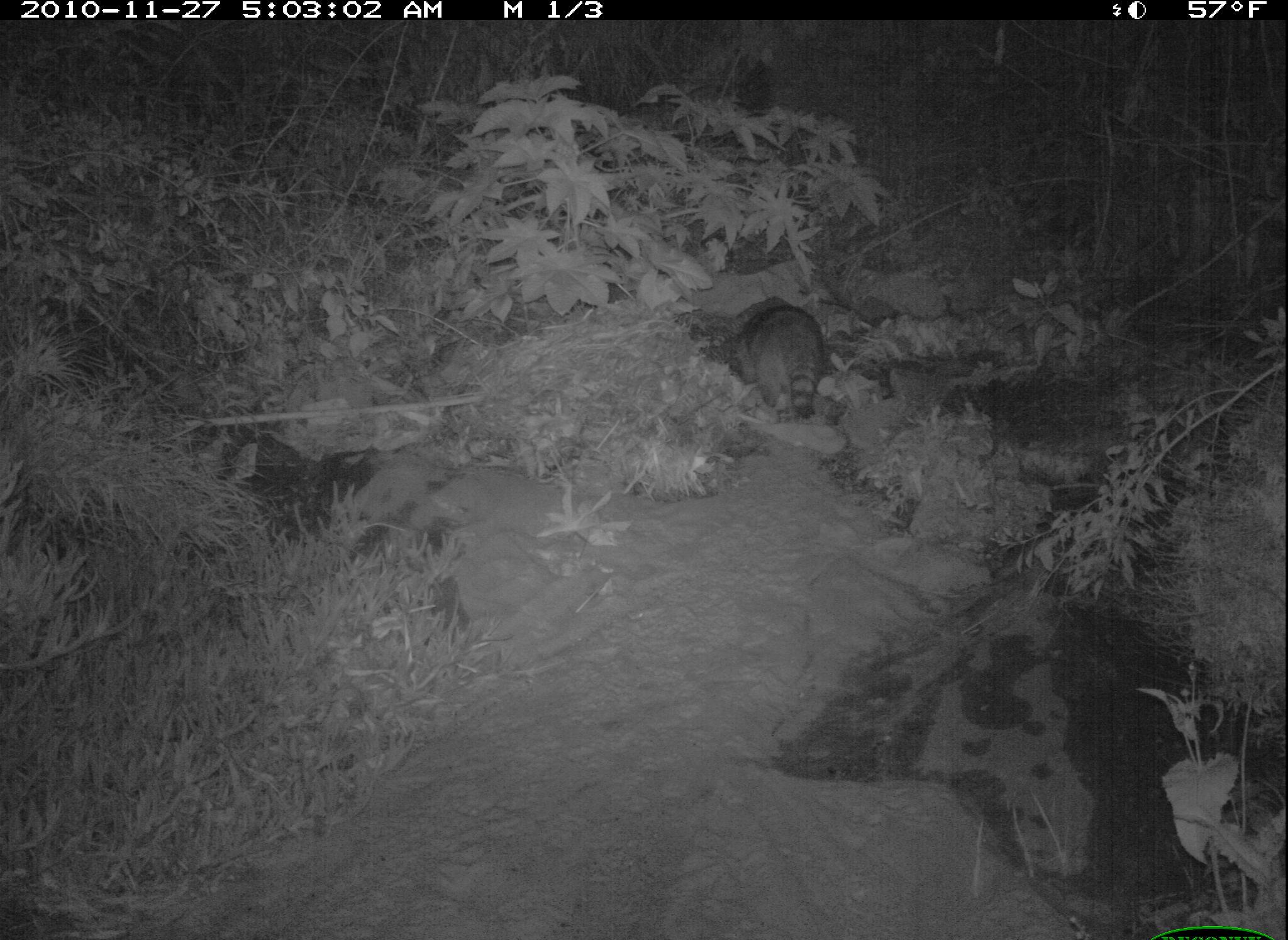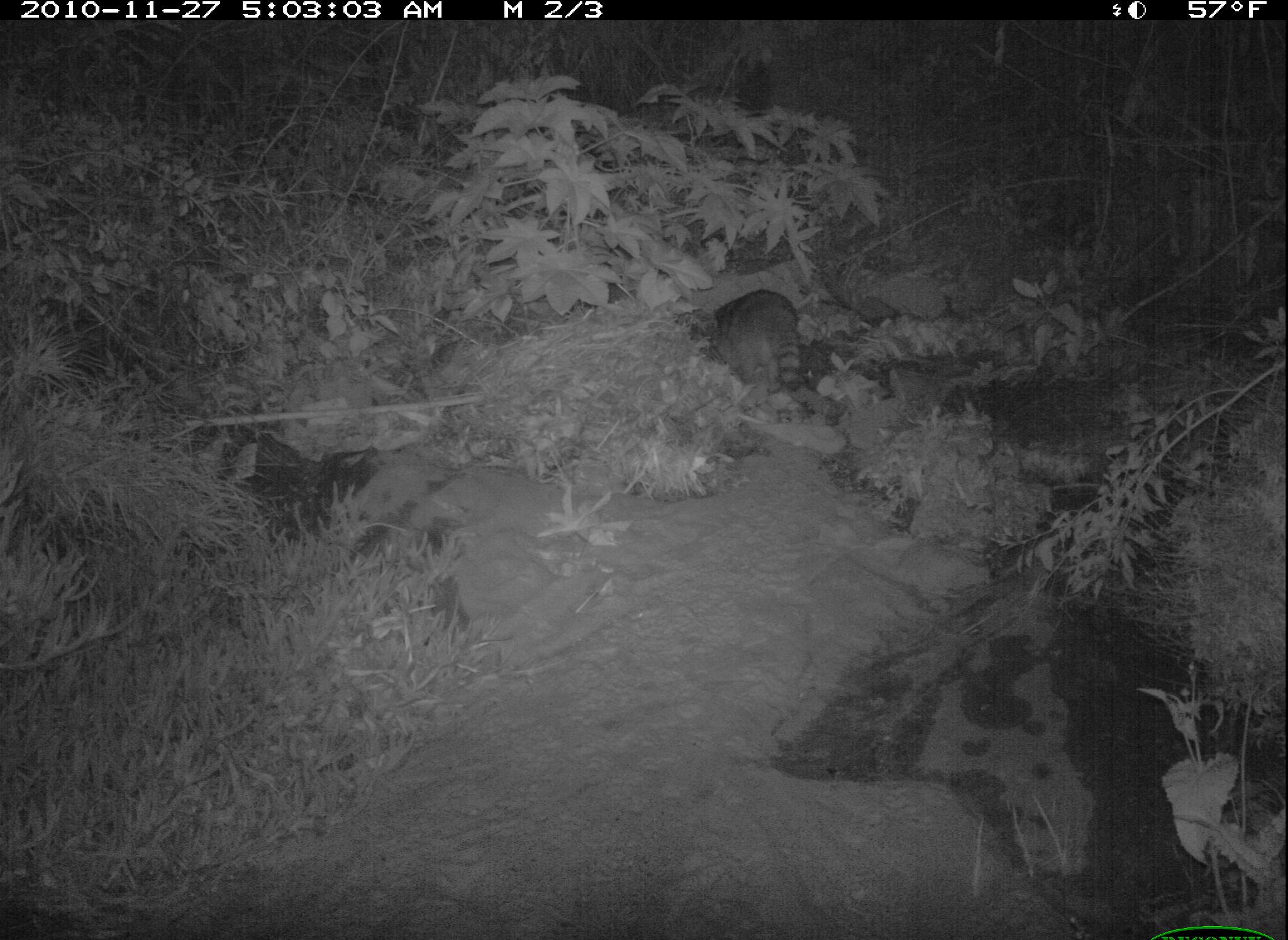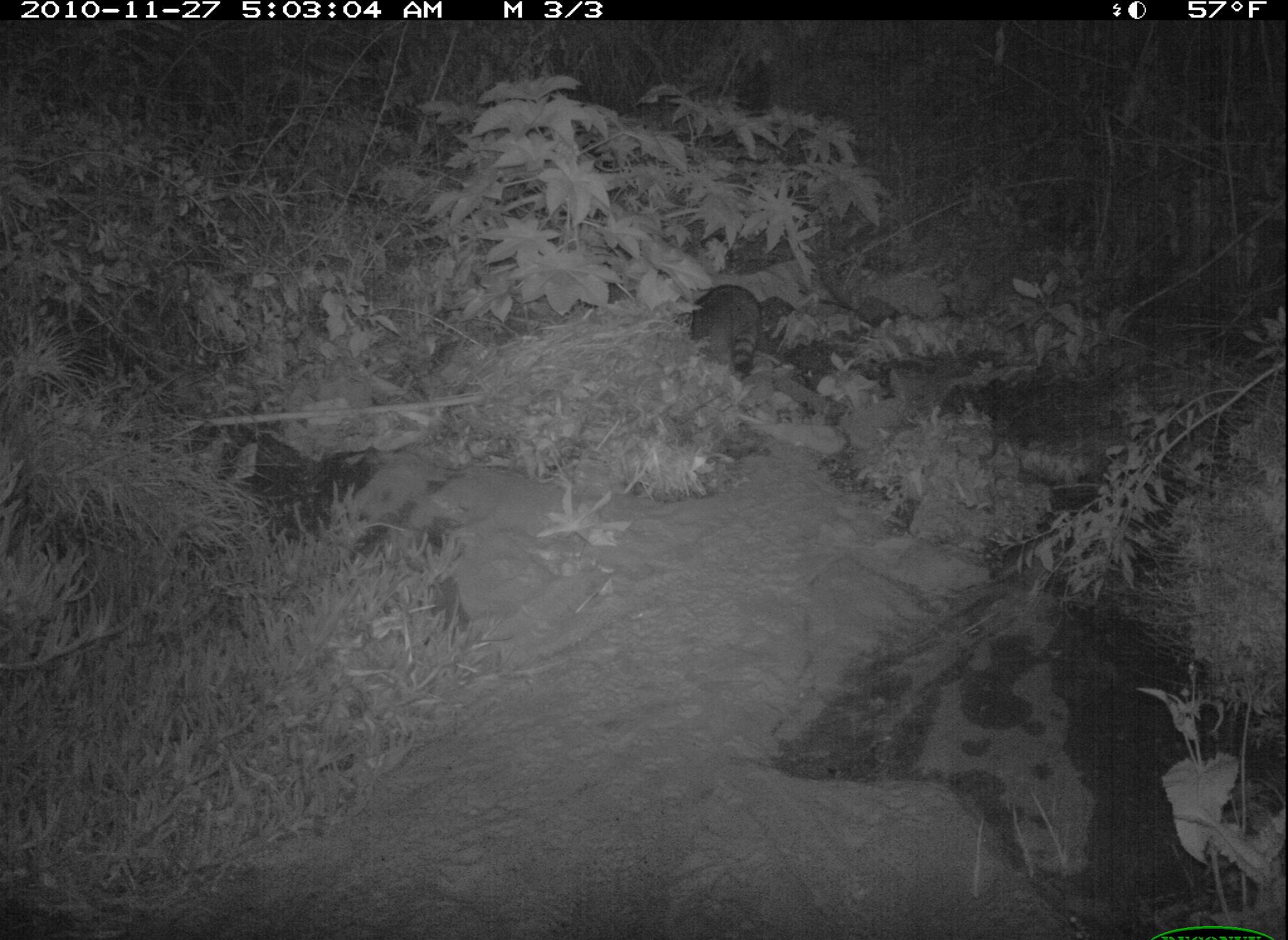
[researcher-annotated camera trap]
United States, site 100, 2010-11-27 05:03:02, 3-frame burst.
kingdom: Animalia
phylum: Chordata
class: Mammalia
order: Carnivora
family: Procyonidae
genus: Procyon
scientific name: Procyon lotor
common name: raccoon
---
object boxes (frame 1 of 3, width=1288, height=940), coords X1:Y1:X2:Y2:
raccoon: 722:293:826:428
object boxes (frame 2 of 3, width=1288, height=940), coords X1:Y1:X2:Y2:
raccoon: 705:285:821:406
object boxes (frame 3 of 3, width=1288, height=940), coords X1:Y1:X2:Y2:
raccoon: 687:267:770:379